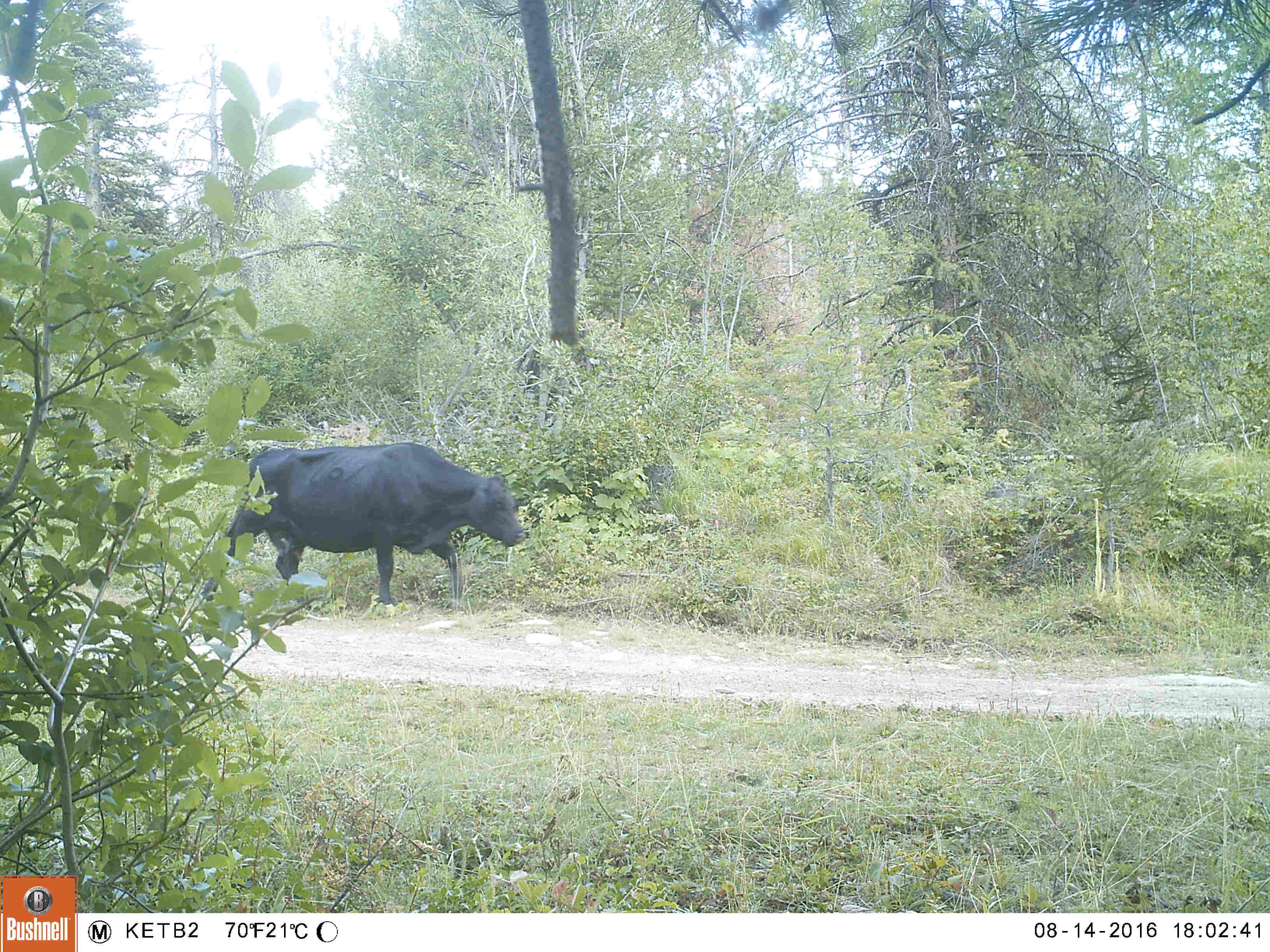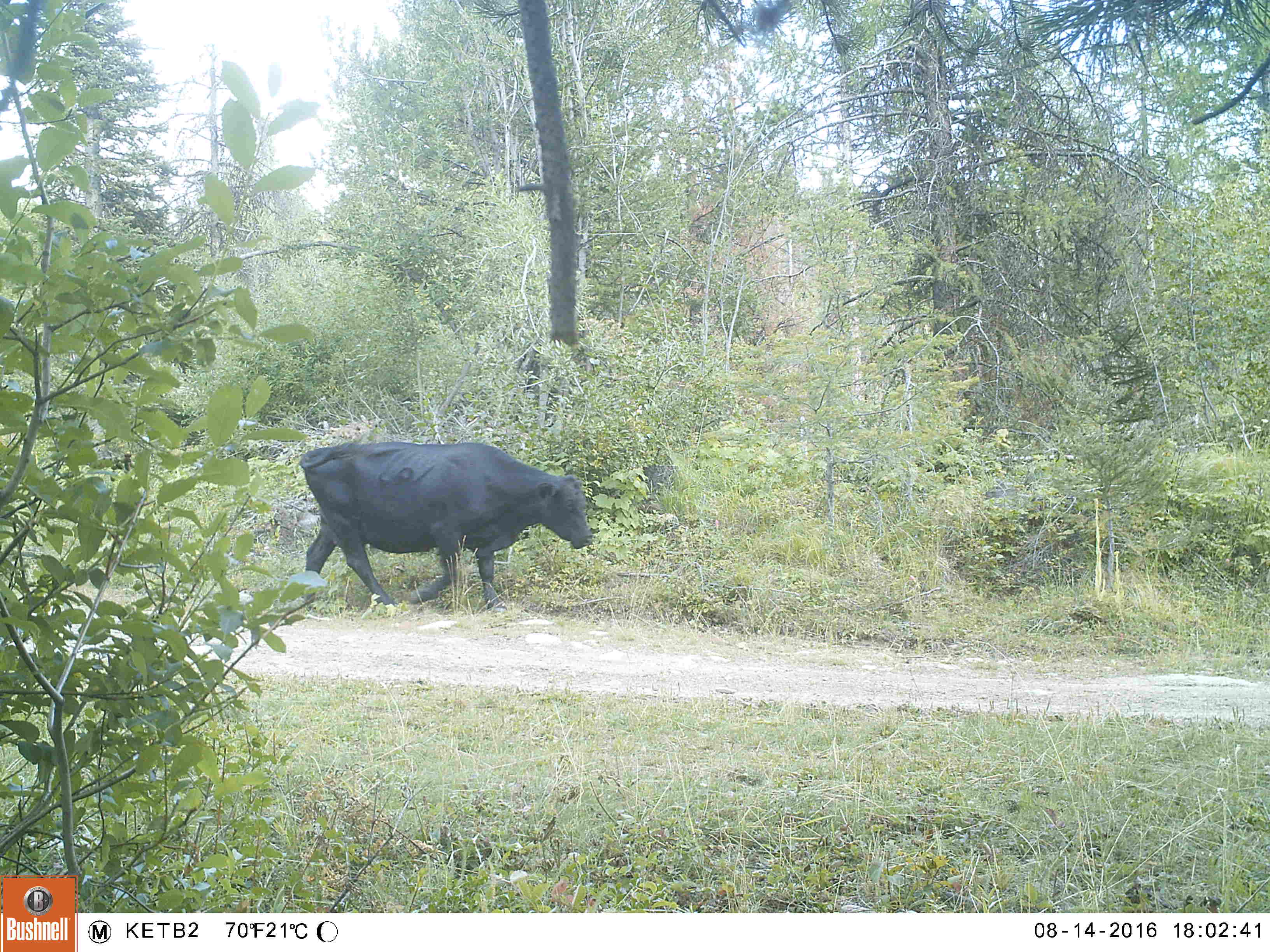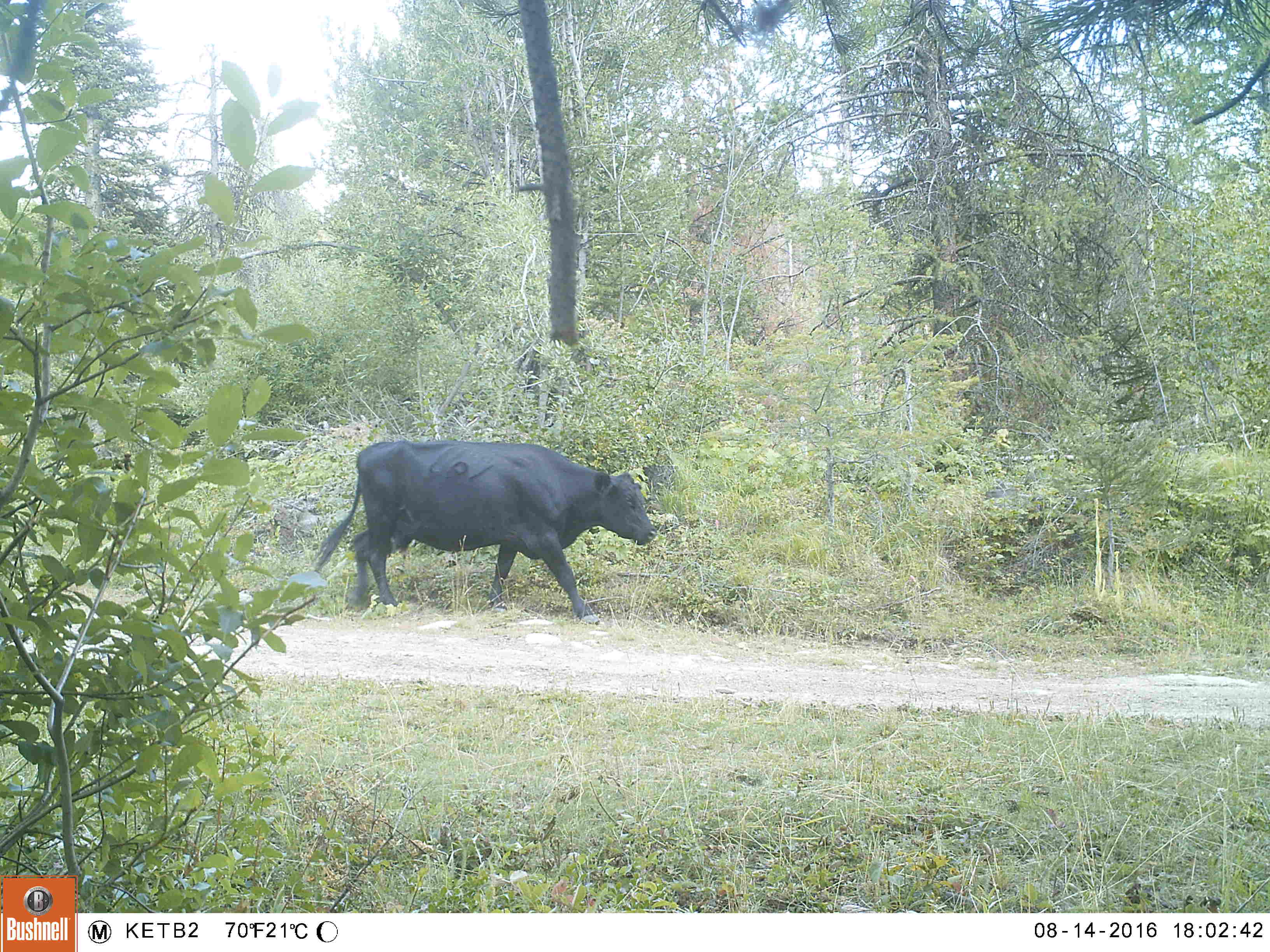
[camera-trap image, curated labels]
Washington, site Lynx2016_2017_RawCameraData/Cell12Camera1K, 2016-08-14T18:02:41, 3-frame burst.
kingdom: Animalia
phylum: Chordata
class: Mammalia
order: Artiodactyla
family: Bovidae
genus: Bos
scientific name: Bos taurus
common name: domestic cattle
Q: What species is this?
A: Domestic cattle (Bos taurus).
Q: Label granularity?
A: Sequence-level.